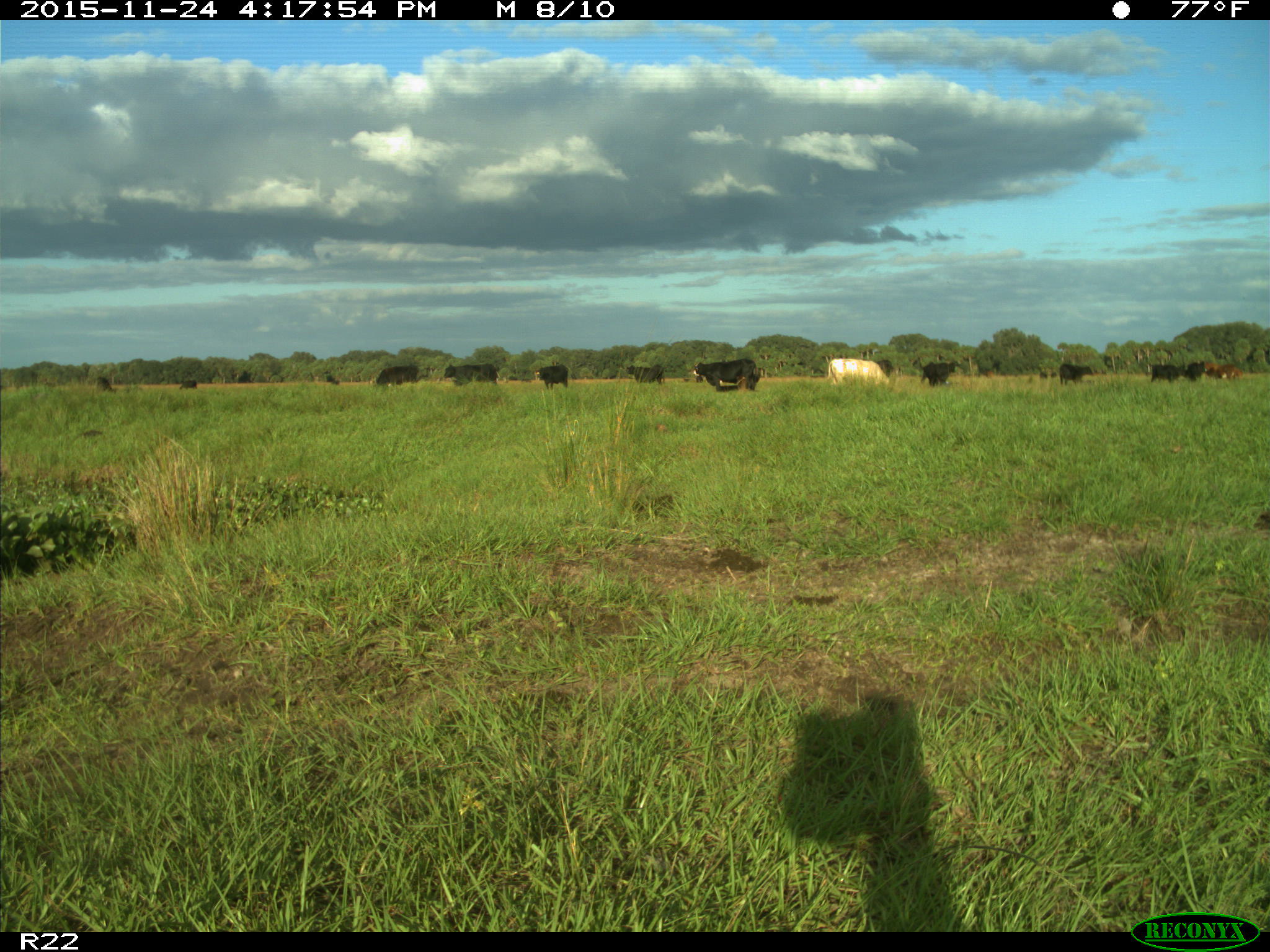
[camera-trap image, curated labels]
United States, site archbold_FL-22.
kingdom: Animalia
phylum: Chordata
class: Mammalia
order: Artiodactyla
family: Bovidae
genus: Bos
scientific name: Bos taurus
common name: domestic cow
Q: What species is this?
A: Bos taurus (domestic cow).